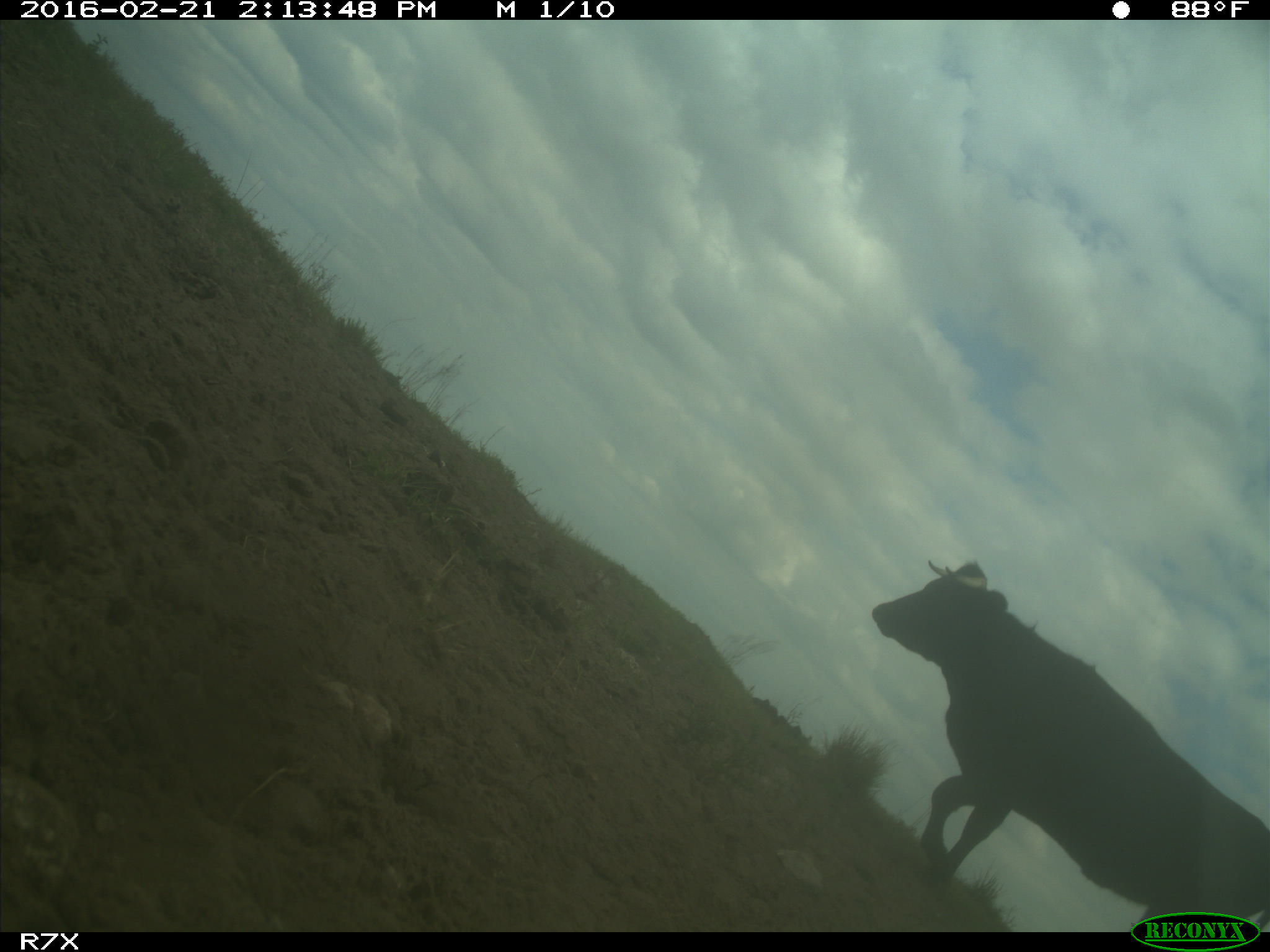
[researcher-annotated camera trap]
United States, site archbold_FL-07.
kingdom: Animalia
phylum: Chordata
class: Mammalia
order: Artiodactyla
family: Bovidae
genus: Bos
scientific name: Bos taurus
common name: domestic cow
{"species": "Bos taurus (domestic cow)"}